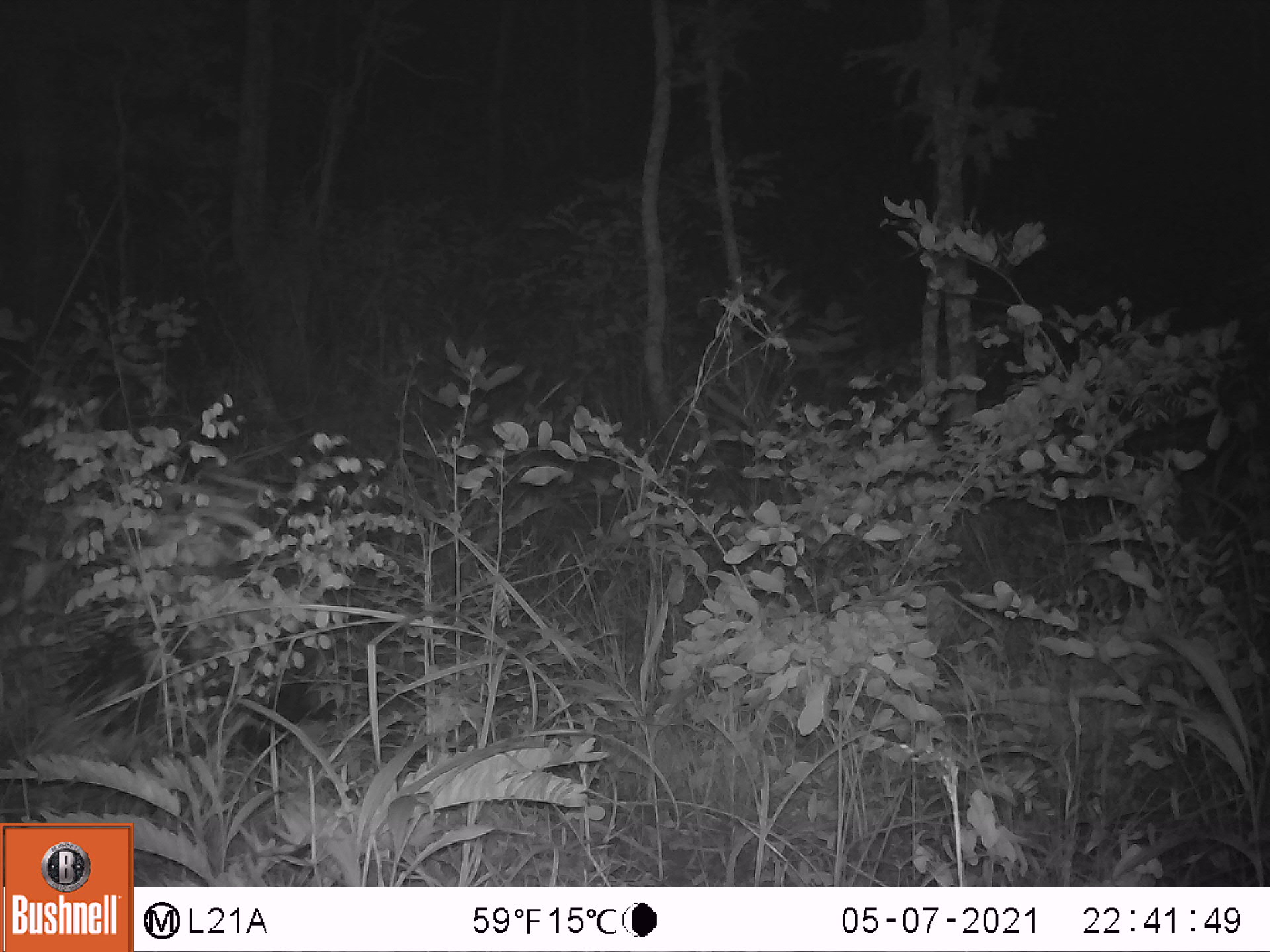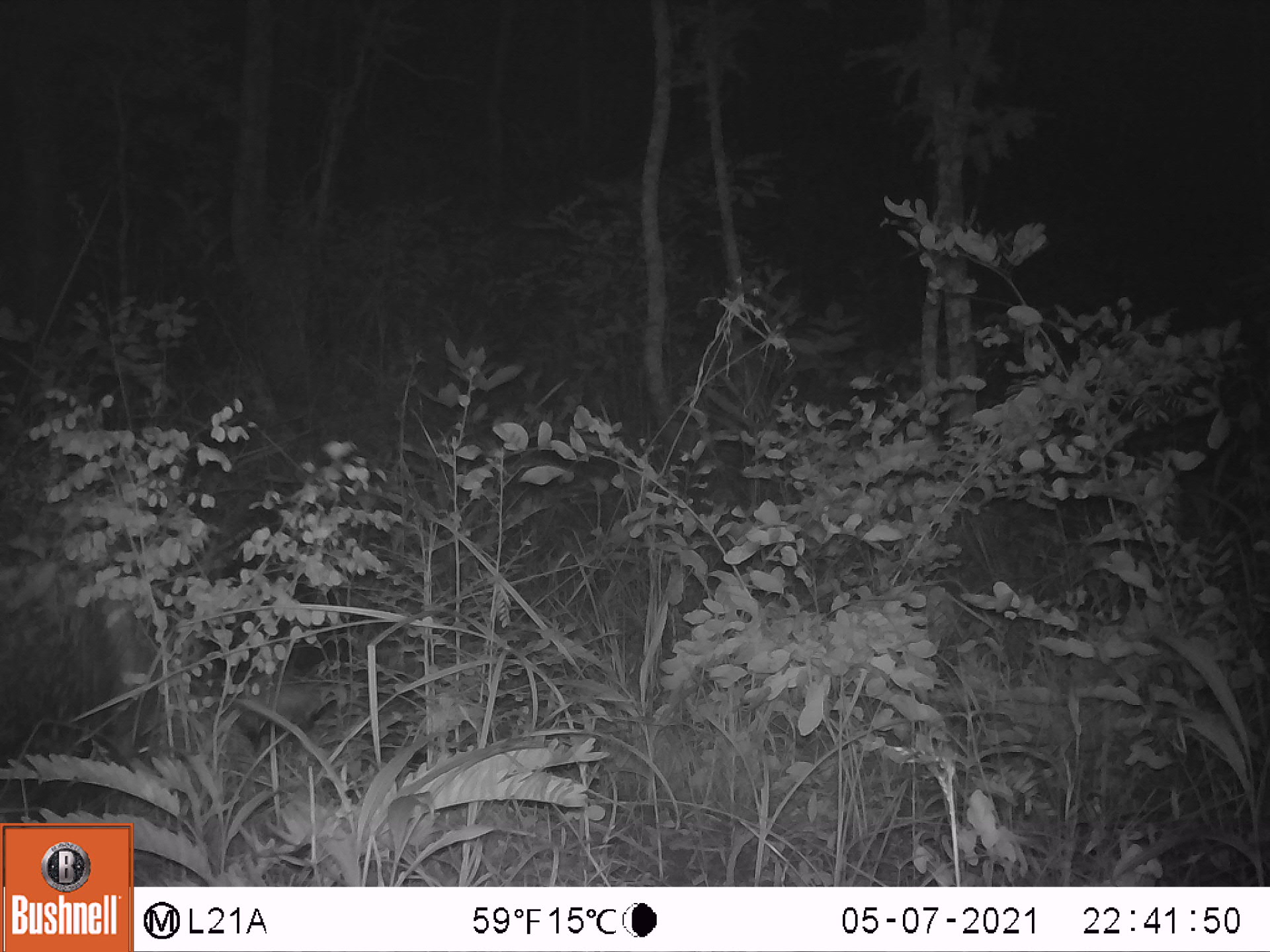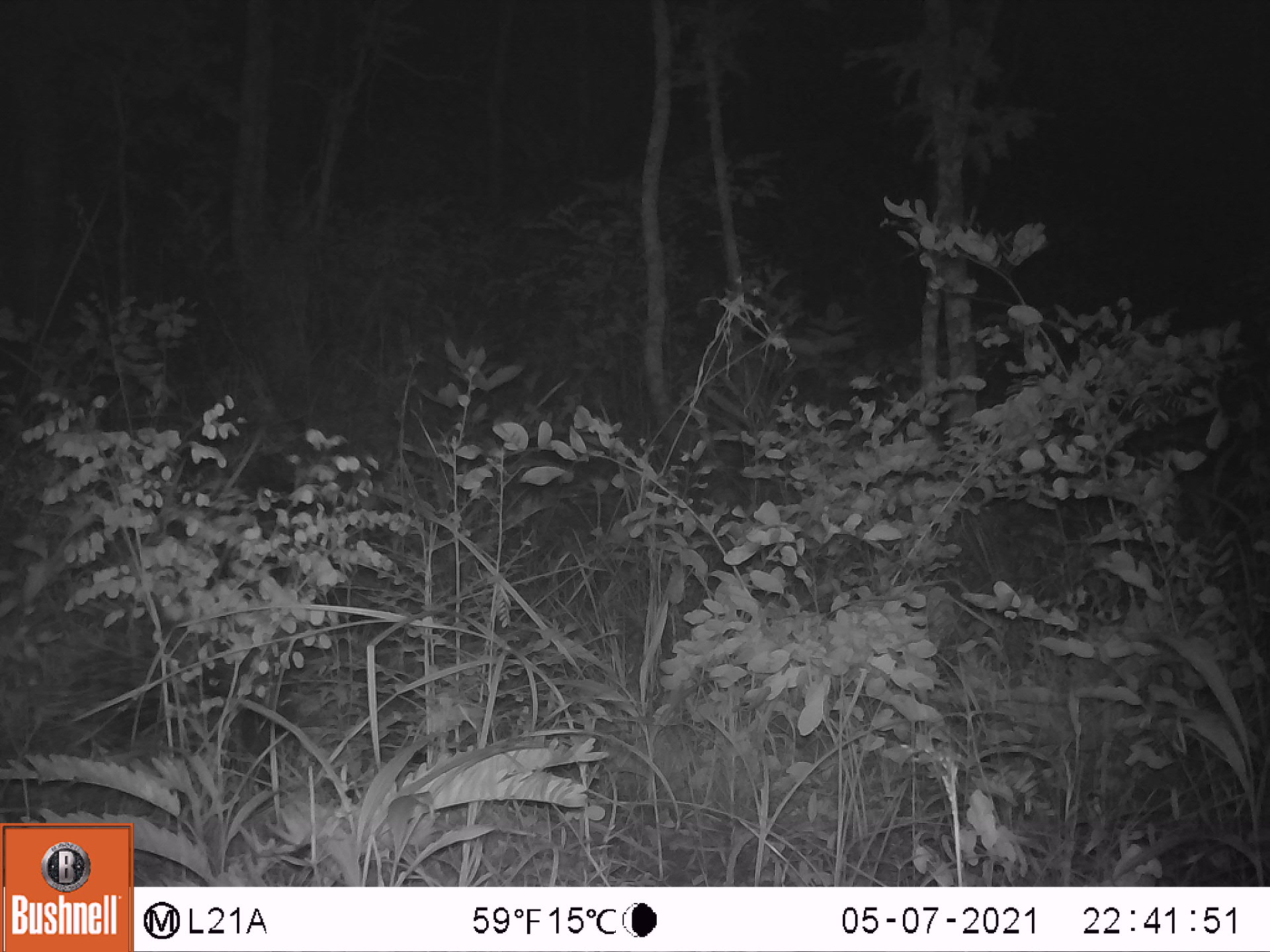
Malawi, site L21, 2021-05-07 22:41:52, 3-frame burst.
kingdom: Animalia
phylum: Chordata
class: Mammalia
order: Rodentia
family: Hystricidae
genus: Hystrix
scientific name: Hystrix africaeaustralis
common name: cape porcupine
Cape porcupine (Hystrix africaeaustralis), count 1.